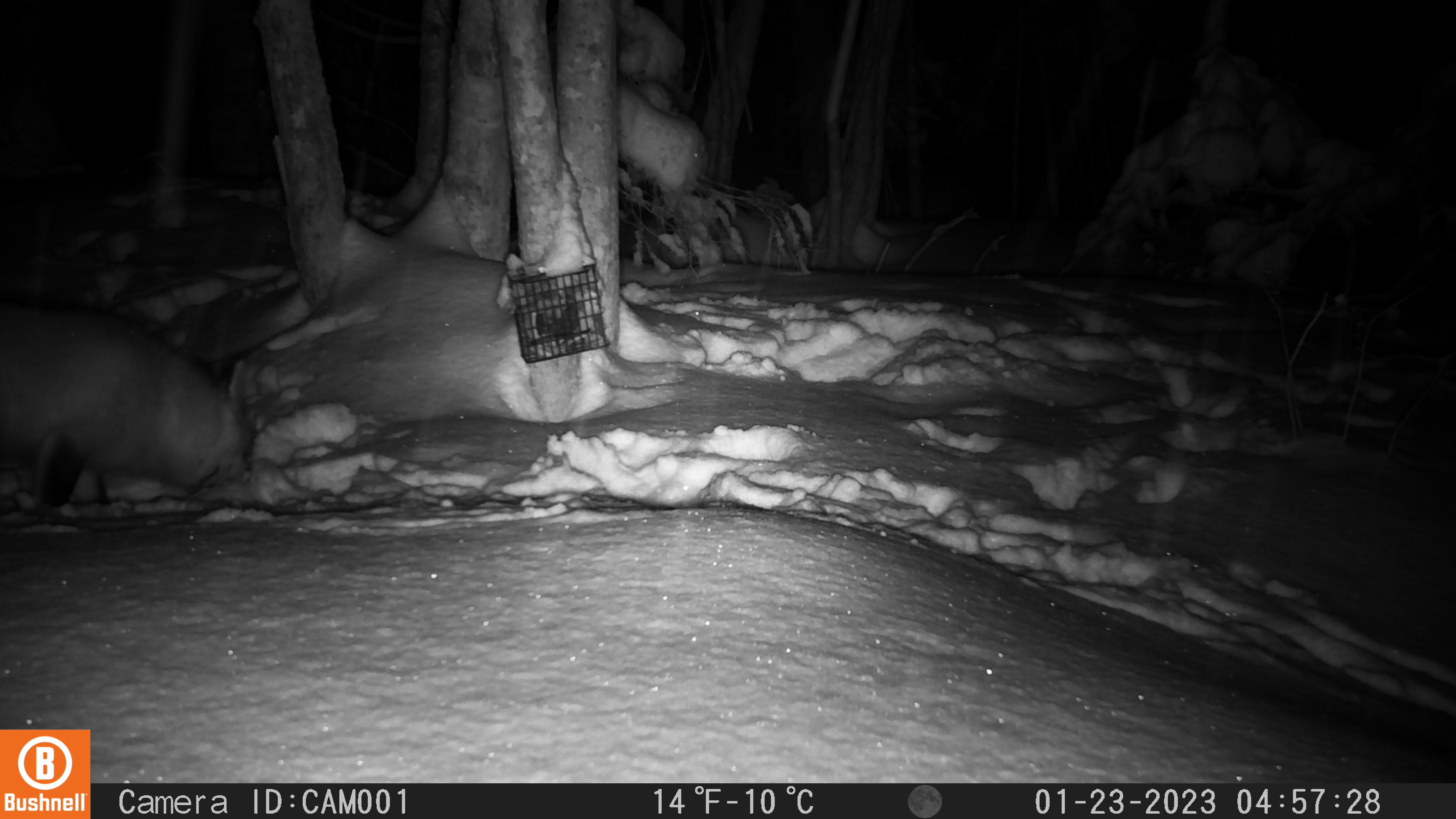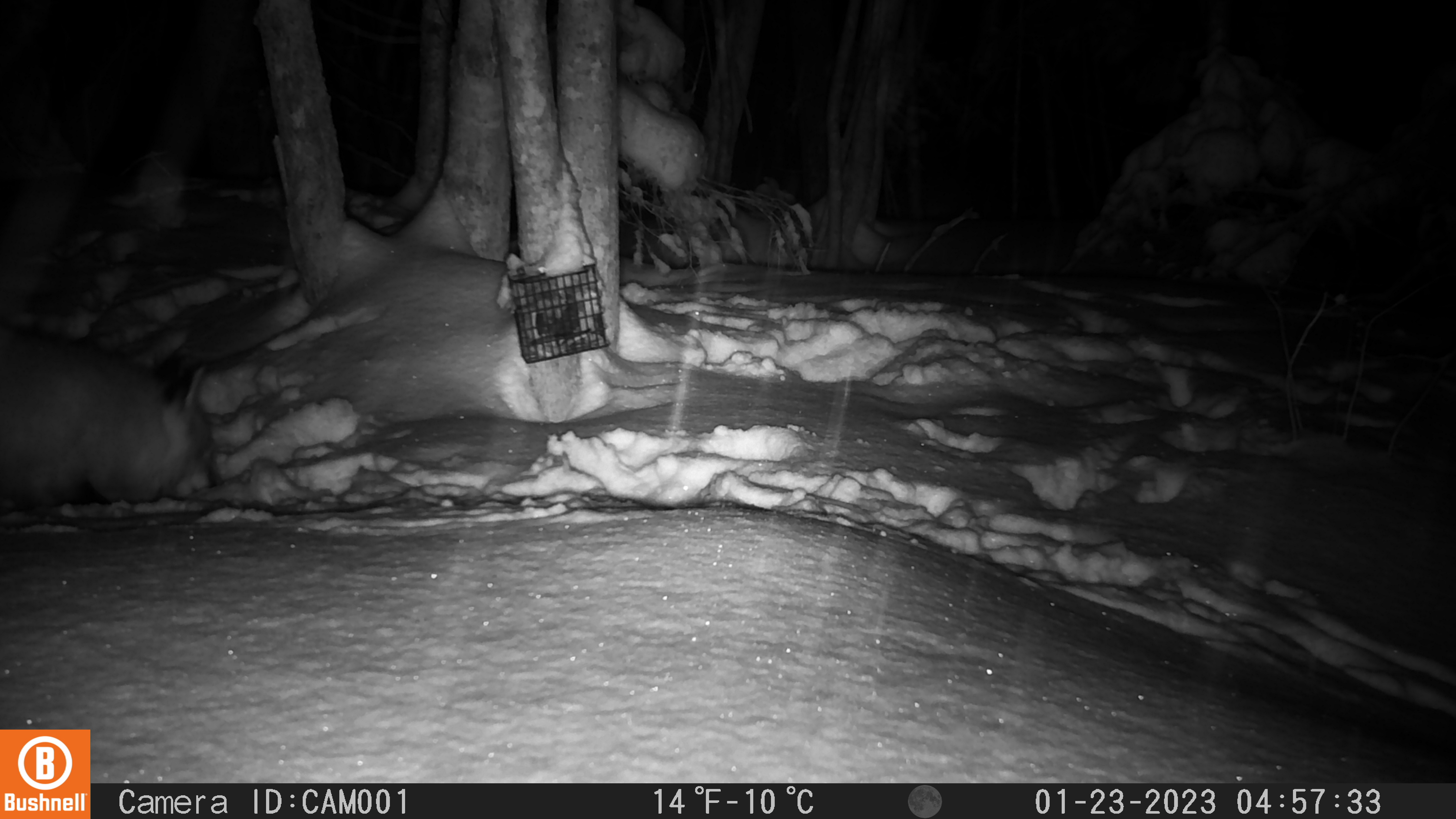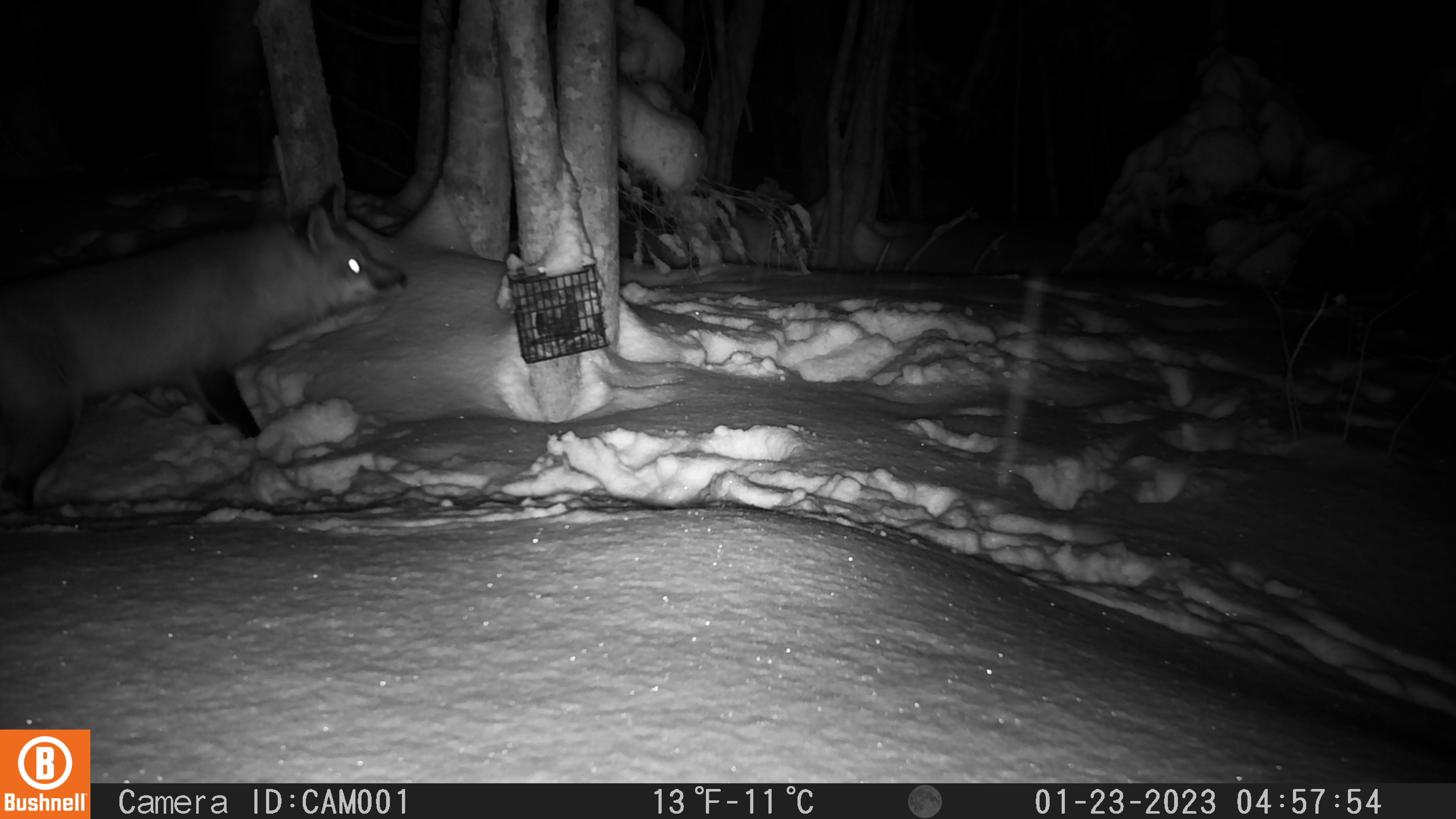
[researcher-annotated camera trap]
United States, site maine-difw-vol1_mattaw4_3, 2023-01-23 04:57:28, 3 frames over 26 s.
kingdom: Animalia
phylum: Chordata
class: Mammalia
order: Carnivora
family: Canidae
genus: Vulpes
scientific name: Vulpes vulpes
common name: red fox